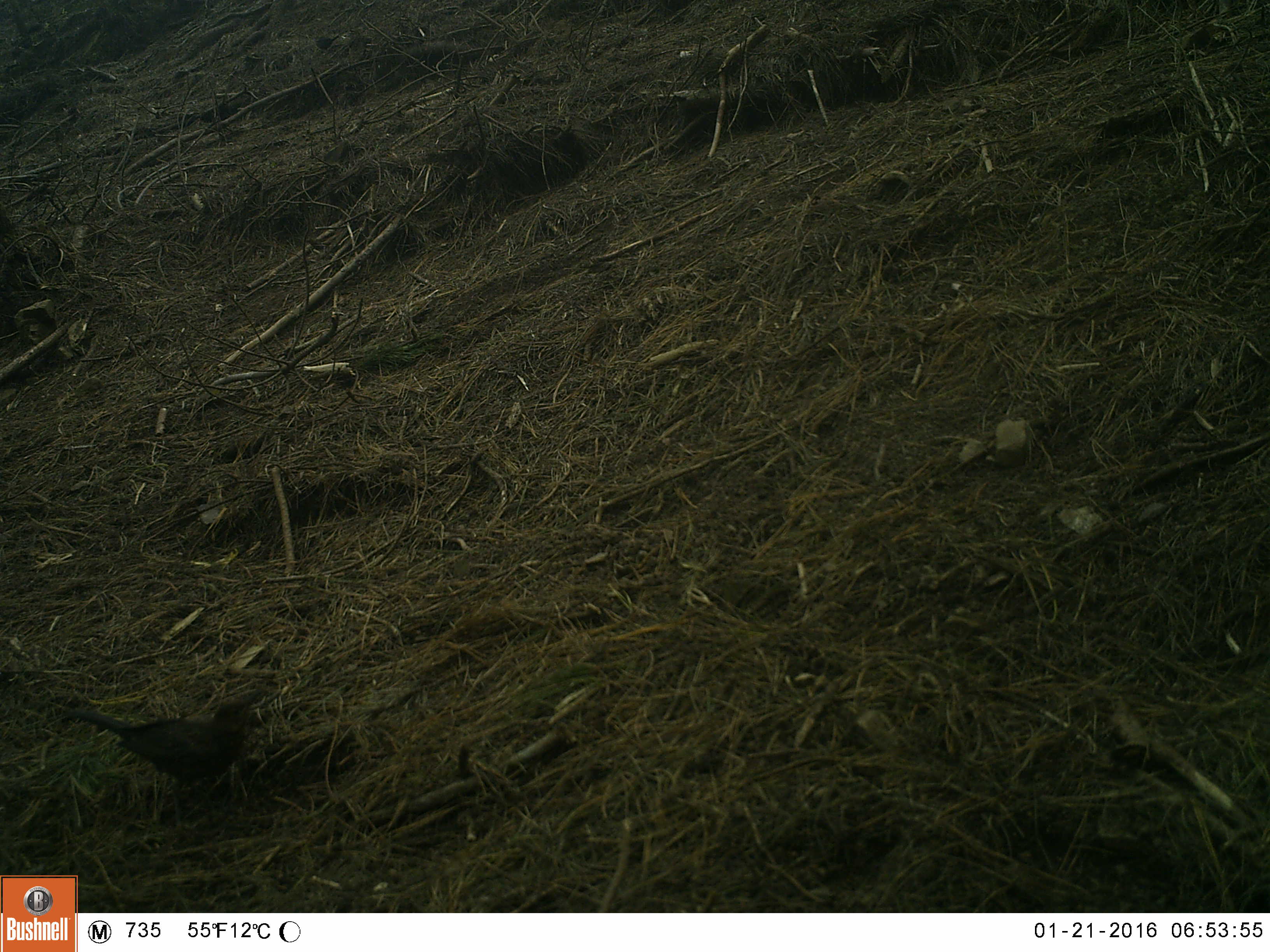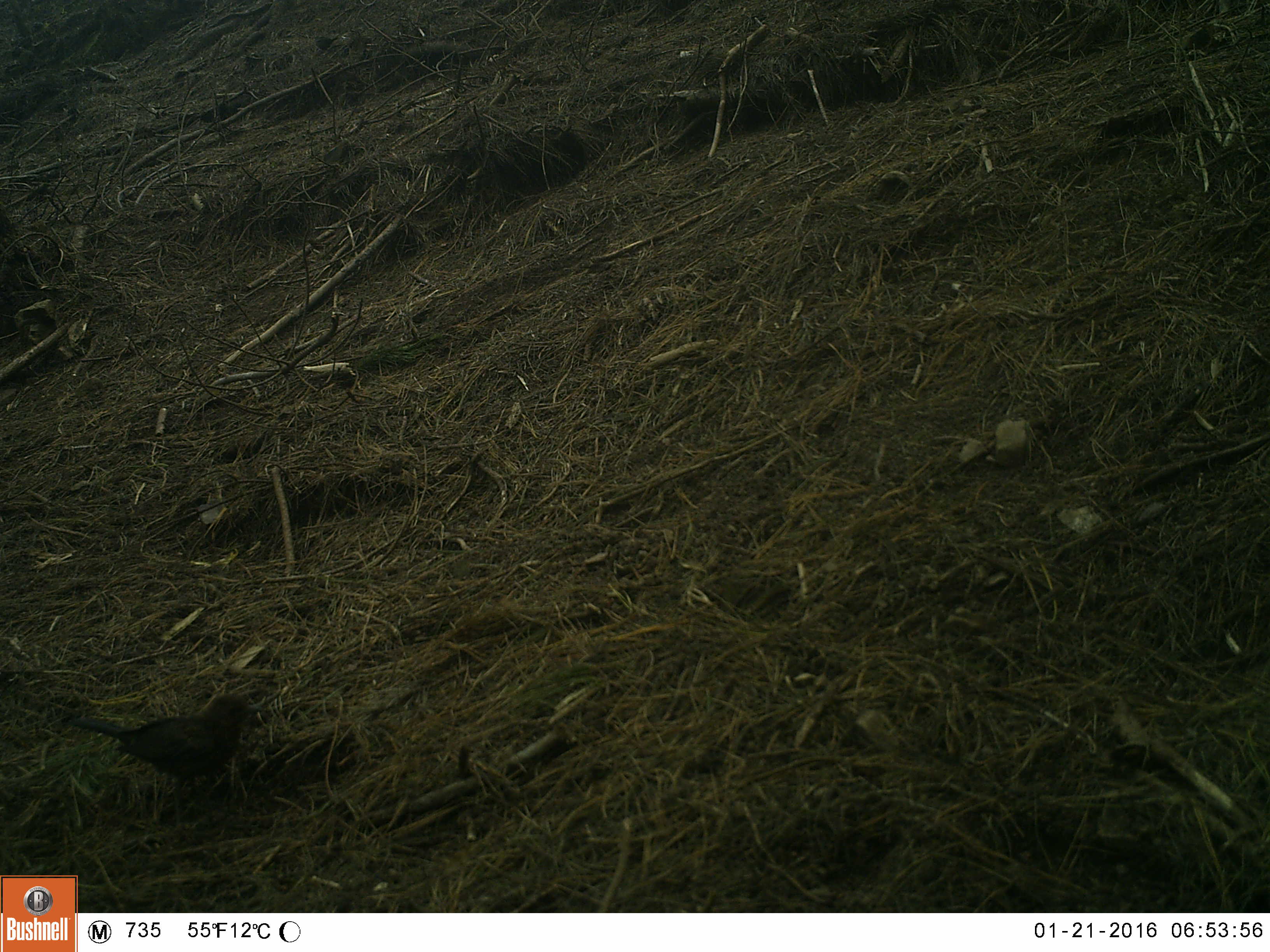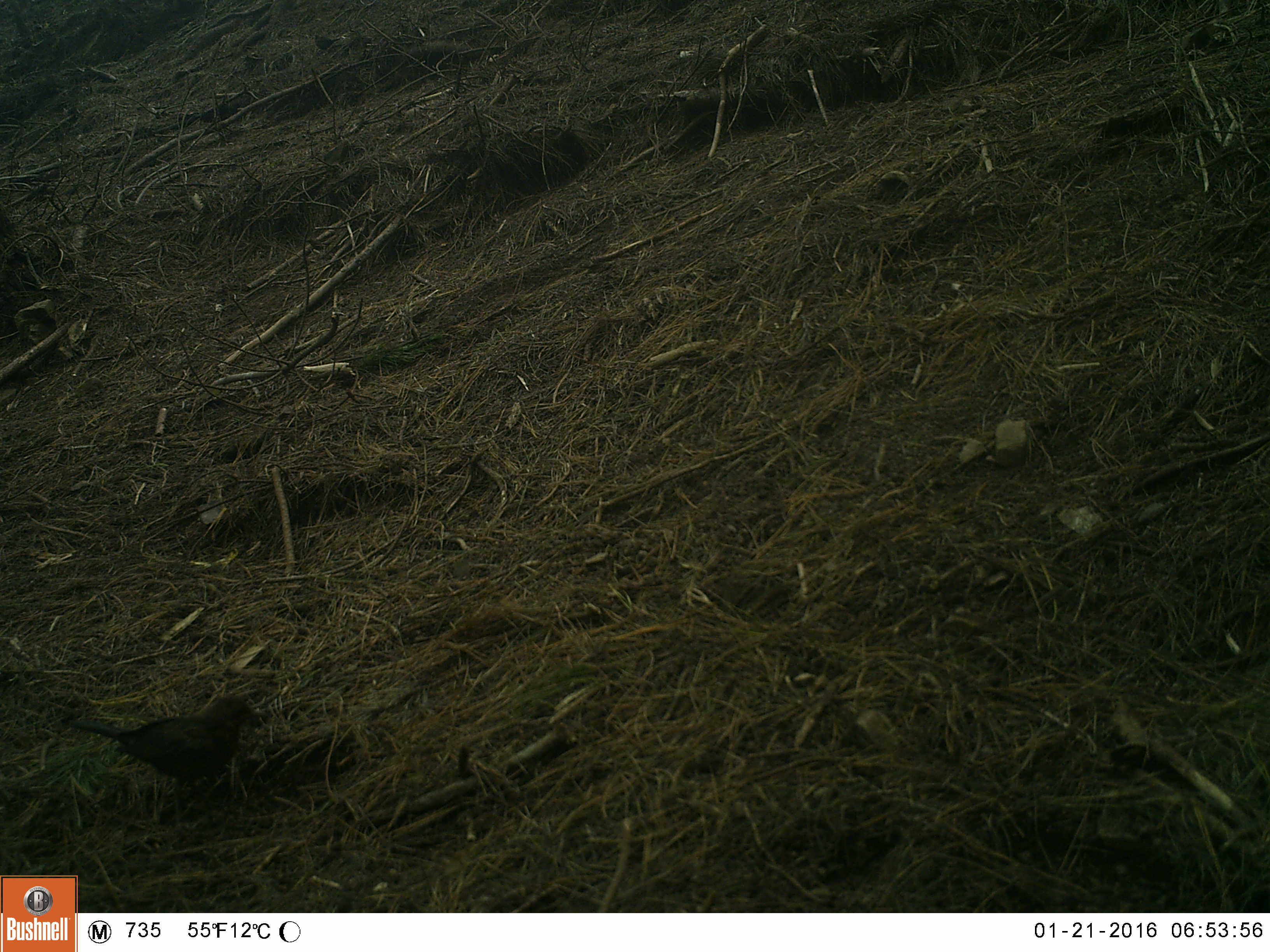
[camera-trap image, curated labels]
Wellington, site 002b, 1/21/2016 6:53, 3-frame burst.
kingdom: Animalia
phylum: Chordata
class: Aves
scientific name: Aves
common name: bird